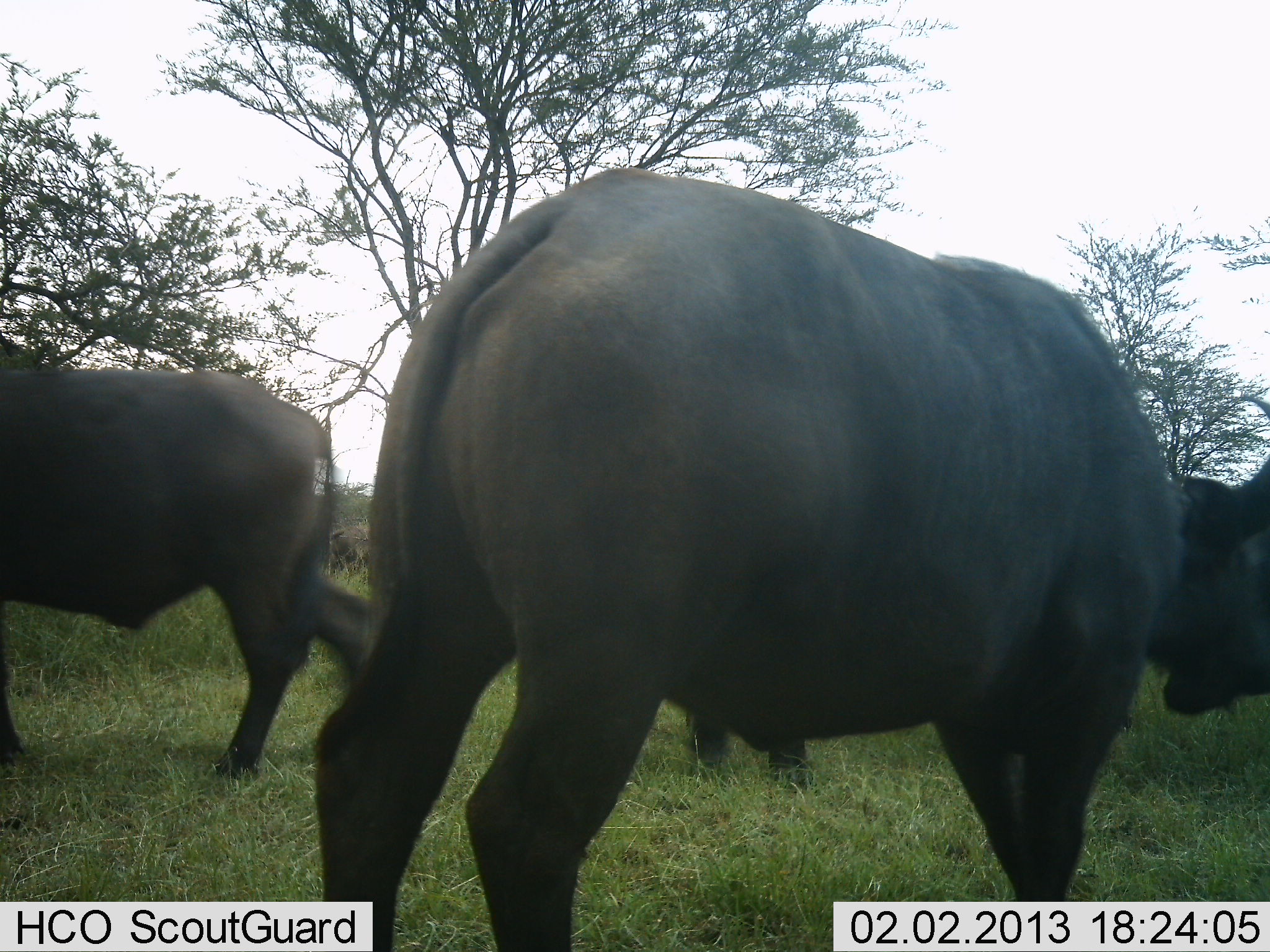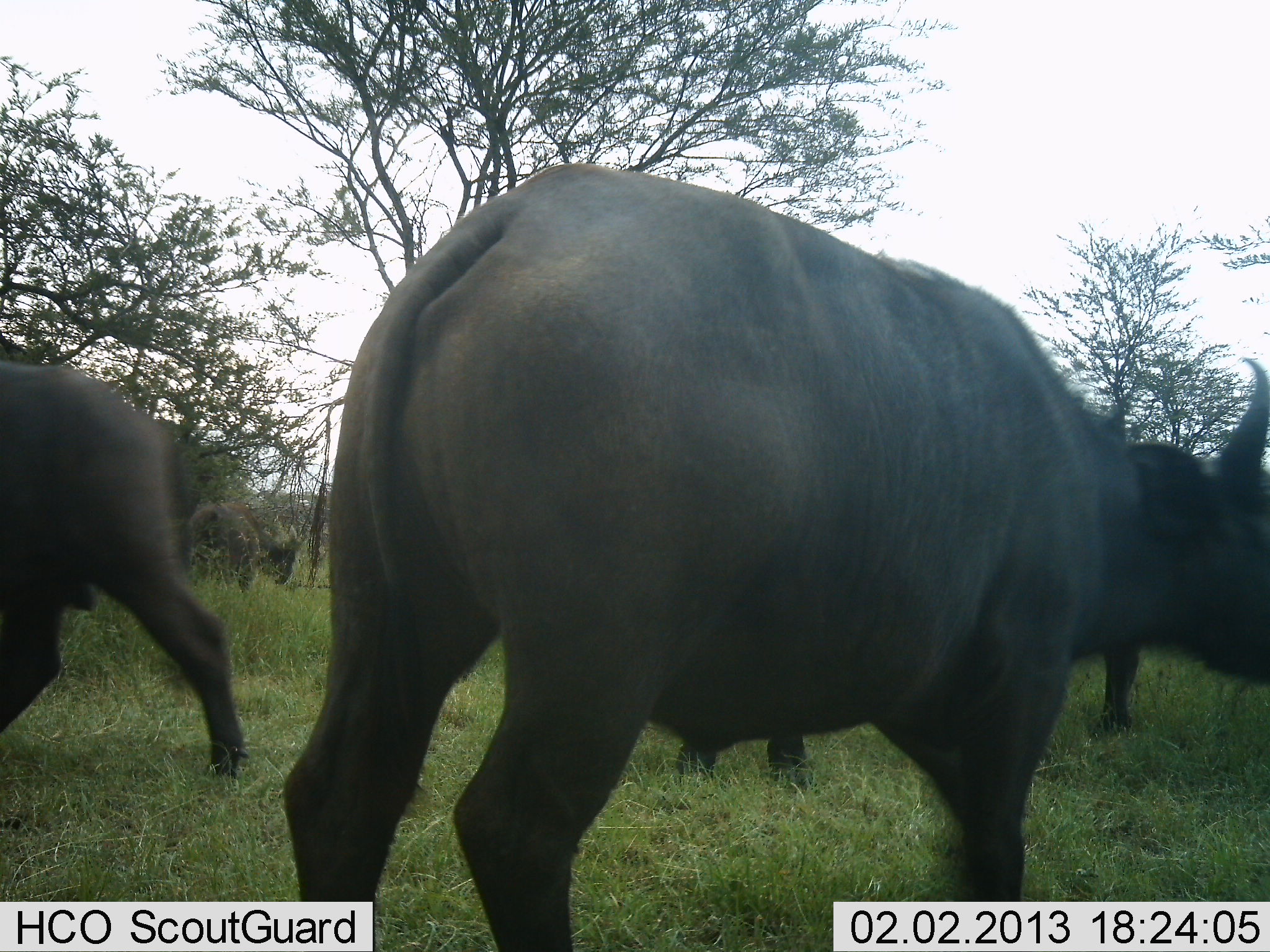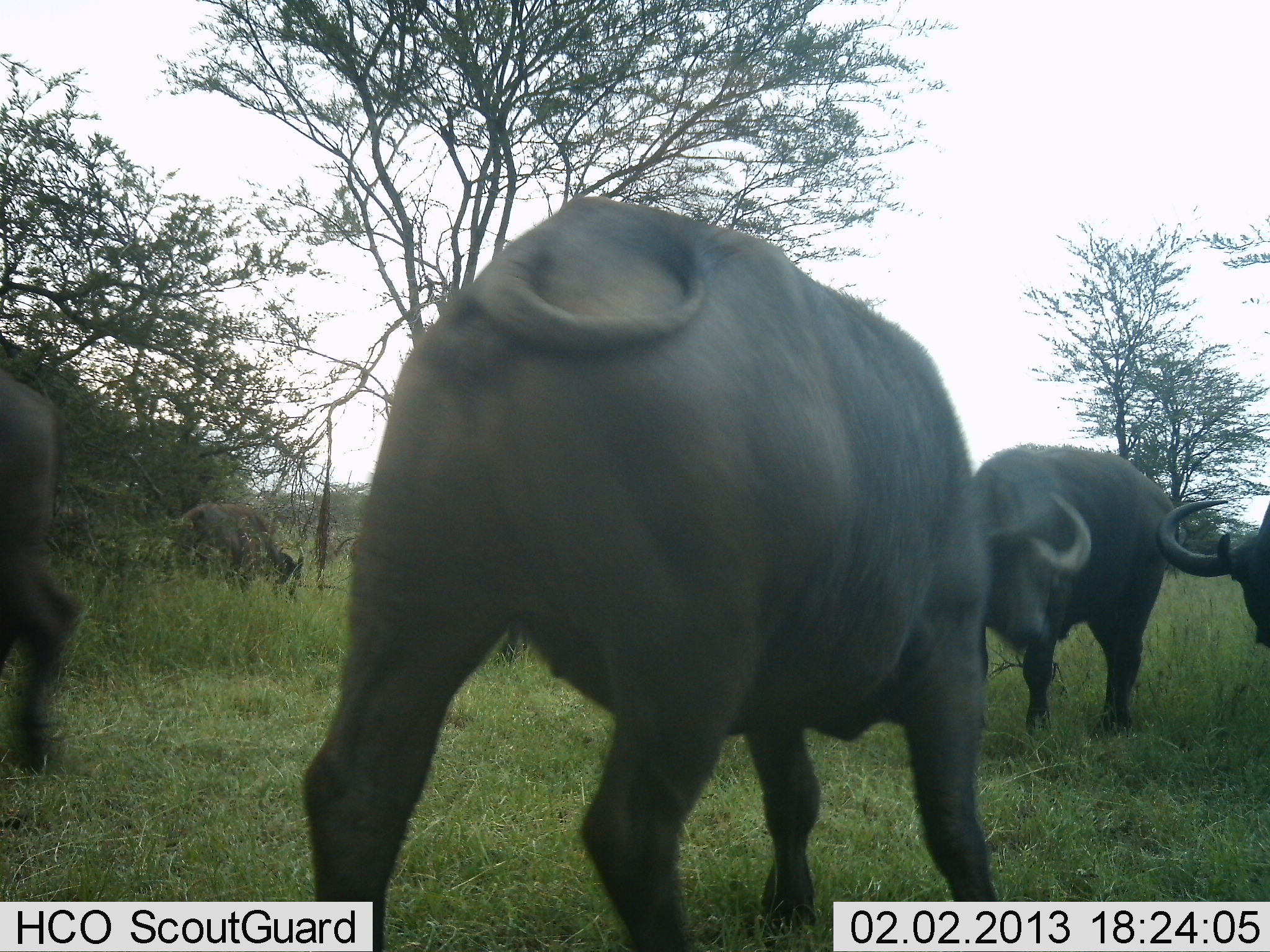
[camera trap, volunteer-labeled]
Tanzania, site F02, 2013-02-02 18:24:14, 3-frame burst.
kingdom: Animalia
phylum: Chordata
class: Mammalia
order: Artiodactyla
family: Bovidae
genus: Syncerus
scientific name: Syncerus caffer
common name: cape buffalo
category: buffalo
Buffalo (cape buffalo) (Syncerus caffer), count 5. Behavior (volunteer vote fractions): standing 59%, resting 0%, moving 76%, interacting 6%. Young present (vote fraction): 0%. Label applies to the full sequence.